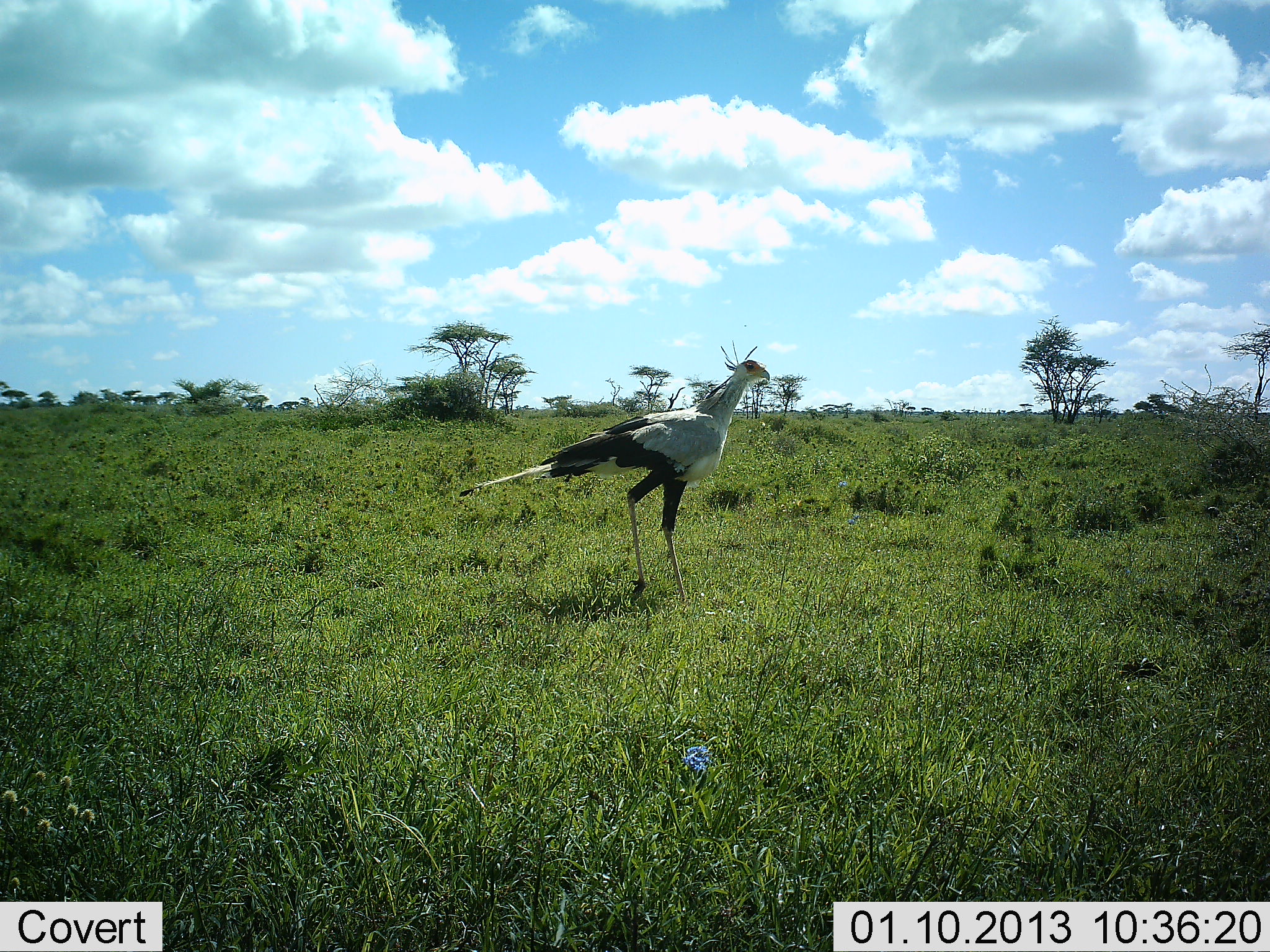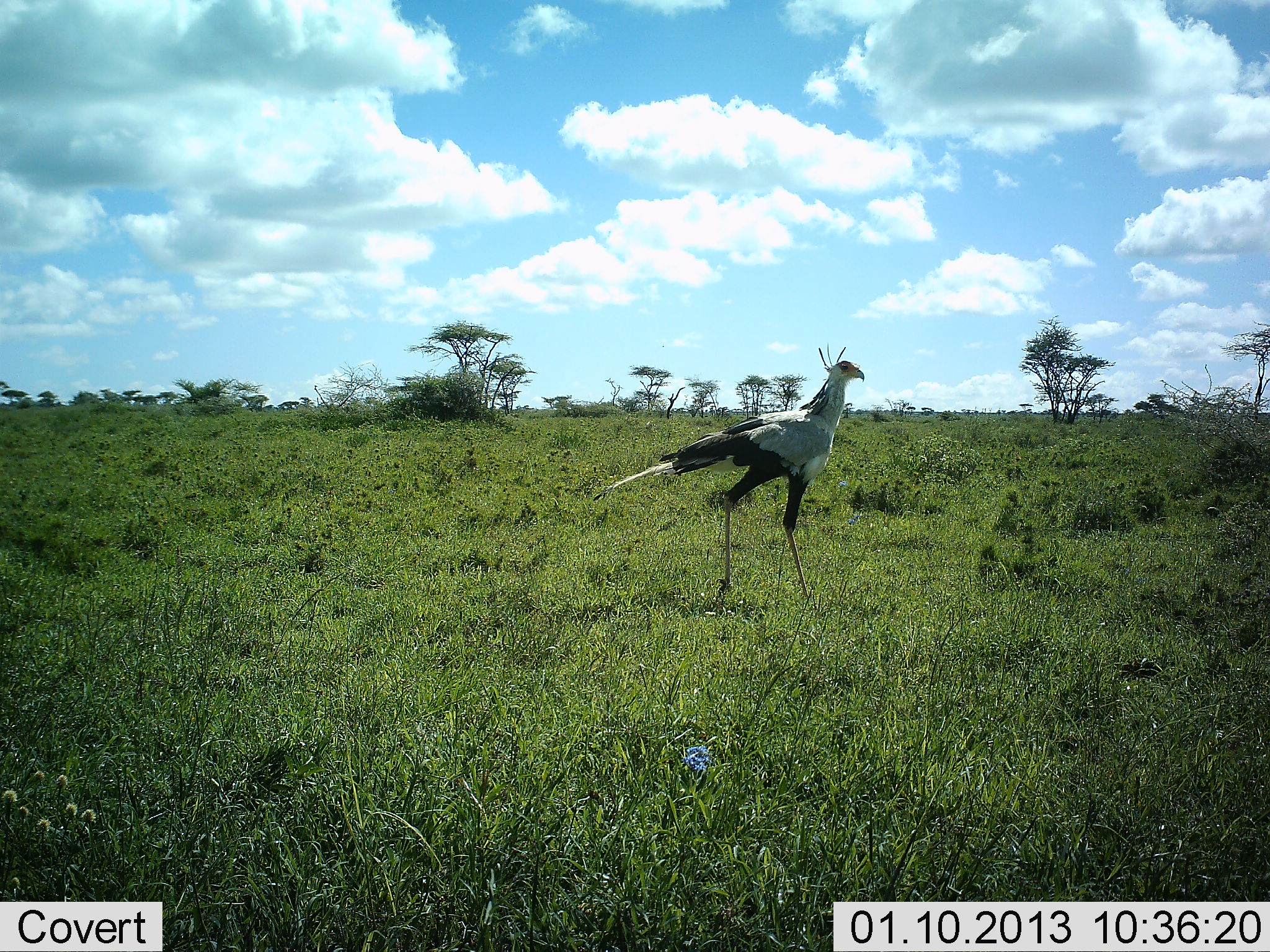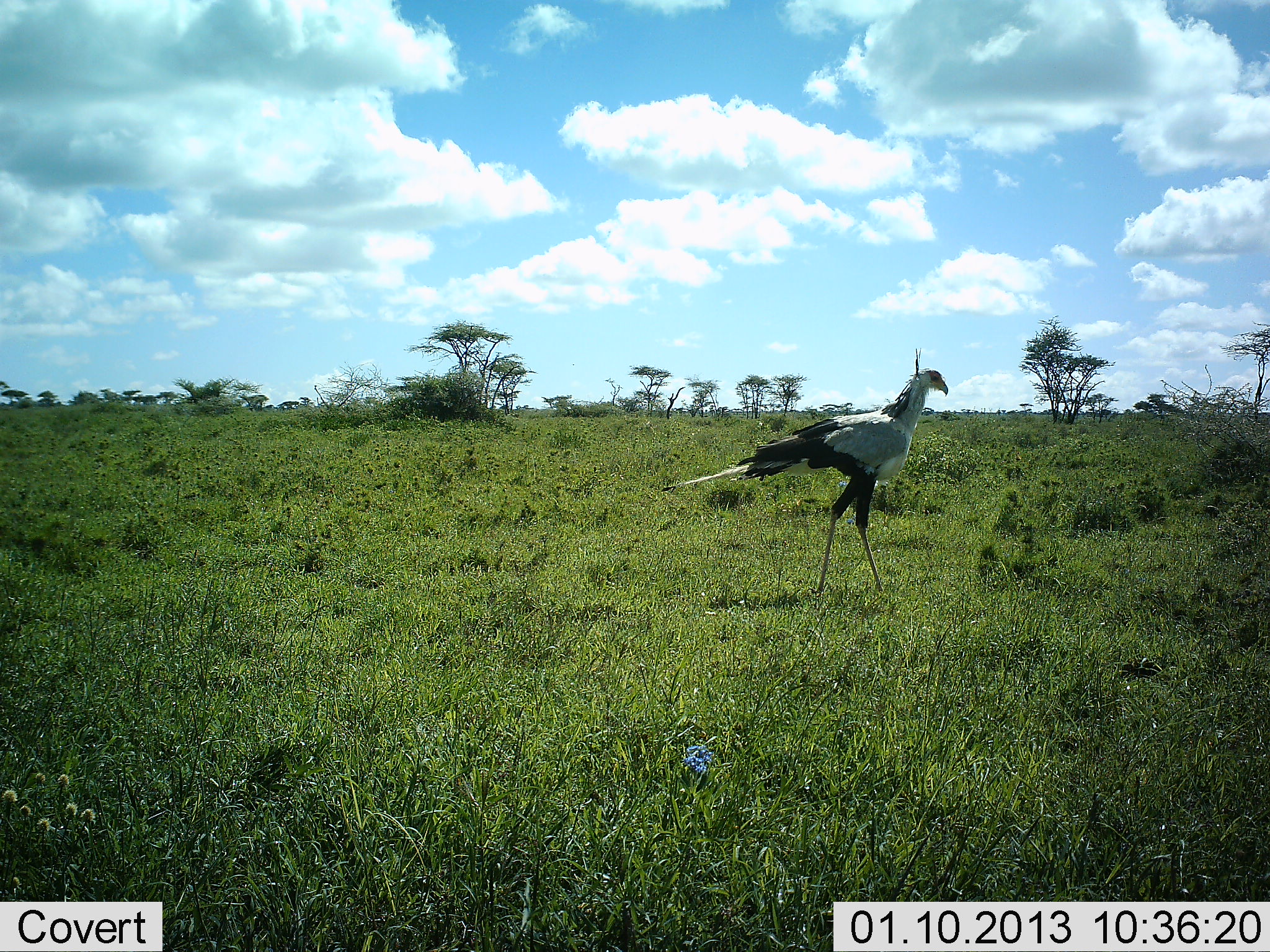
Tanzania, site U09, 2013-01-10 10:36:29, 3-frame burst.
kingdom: Animalia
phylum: Chordata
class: Aves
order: Accipitriformes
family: Sagittariidae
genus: Sagittarius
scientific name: Sagittarius serpentarius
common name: secretary bird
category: secretarybird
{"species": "secretarybird (secretary bird) (Sagittarius serpentarius)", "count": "1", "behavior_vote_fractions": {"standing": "18%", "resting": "0%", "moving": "82%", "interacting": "0%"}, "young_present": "0%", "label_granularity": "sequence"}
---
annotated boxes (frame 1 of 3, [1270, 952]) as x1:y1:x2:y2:
animal: 453:337:778:610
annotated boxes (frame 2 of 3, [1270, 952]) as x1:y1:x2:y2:
animal: 595:344:866:606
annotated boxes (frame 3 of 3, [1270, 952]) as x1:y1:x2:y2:
animal: 659:344:949:597